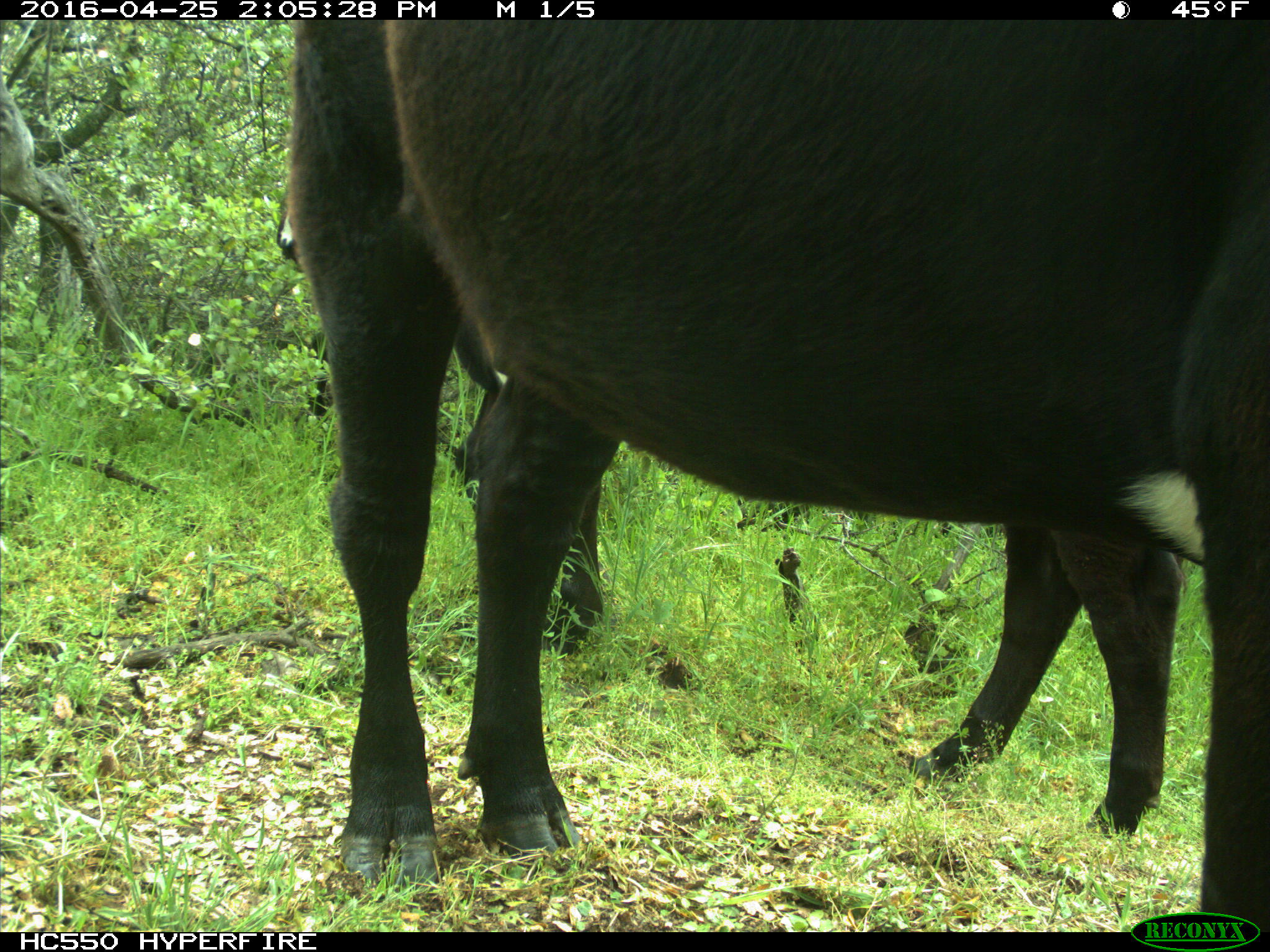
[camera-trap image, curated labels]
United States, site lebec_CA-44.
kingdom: Animalia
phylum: Chordata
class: Mammalia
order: Artiodactyla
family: Bovidae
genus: Bos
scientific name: Bos taurus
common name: domestic cow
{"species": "Bos taurus (domestic cow)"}